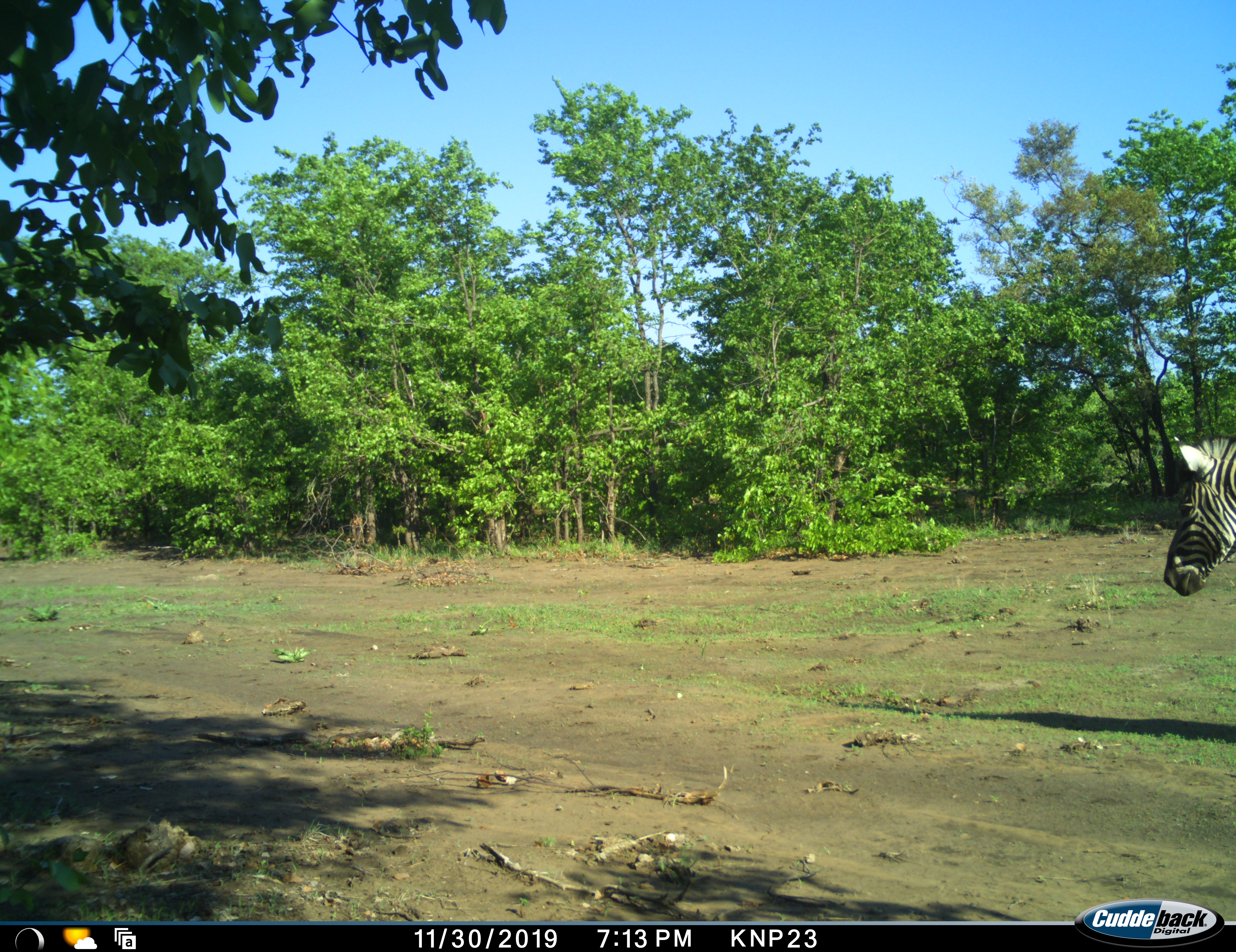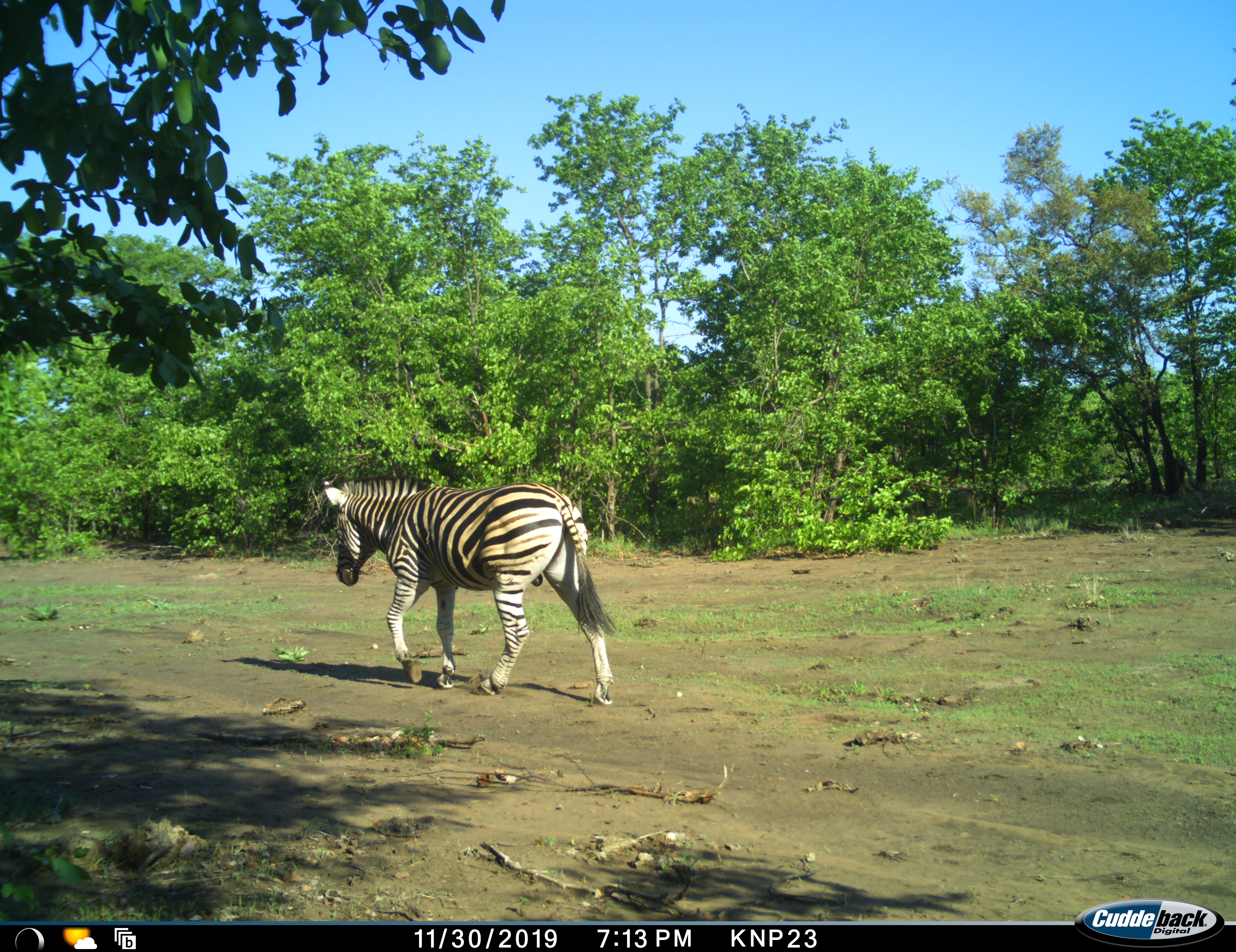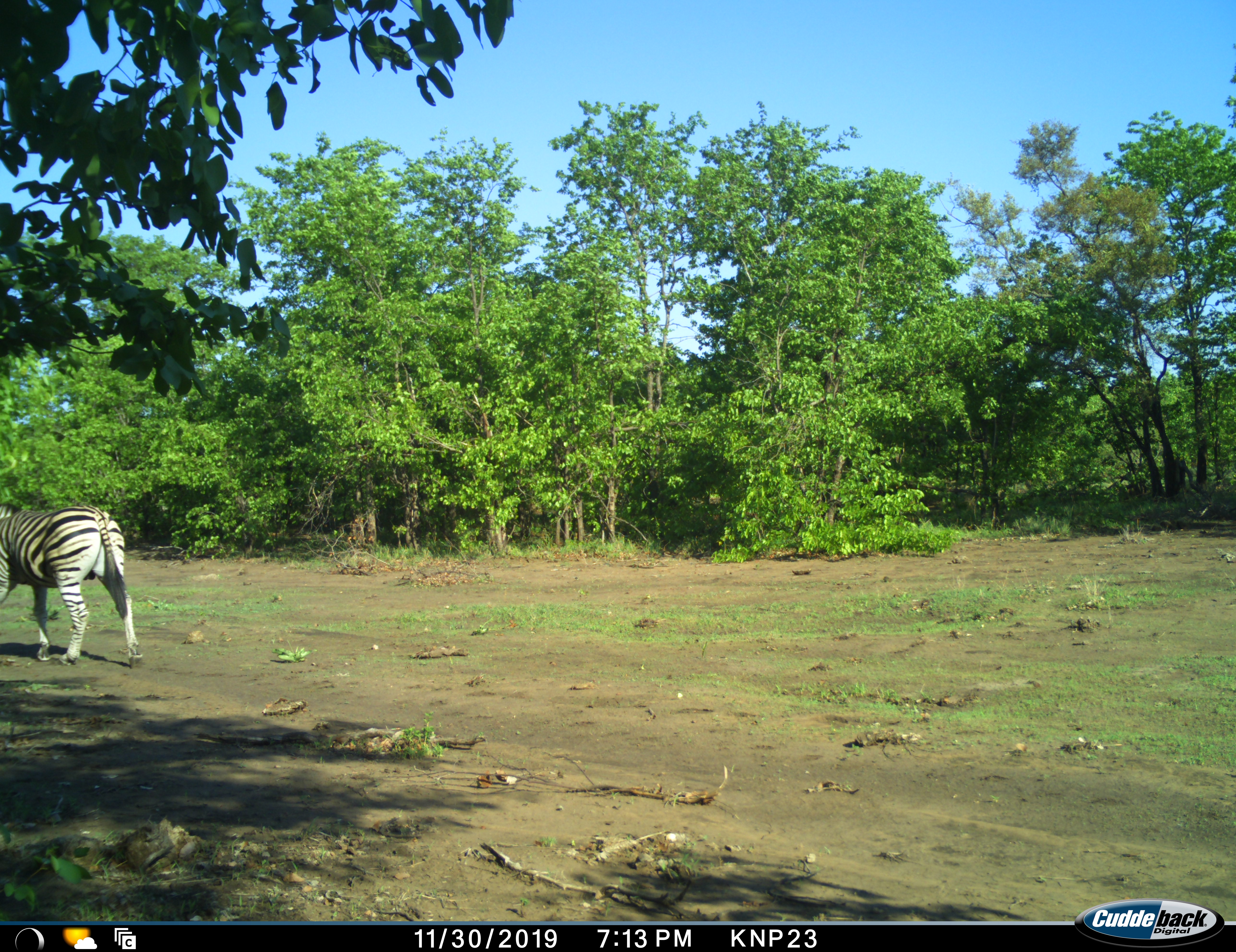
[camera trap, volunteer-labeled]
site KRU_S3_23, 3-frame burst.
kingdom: Animalia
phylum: Chordata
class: Mammalia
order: Perissodactyla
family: Equidae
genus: Equus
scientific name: Equus quagga burchellii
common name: burchell's zebra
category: zebraburchells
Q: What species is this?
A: Zebraburchells (burchell's zebra) (Equus quagga burchellii).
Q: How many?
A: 1.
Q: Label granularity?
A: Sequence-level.